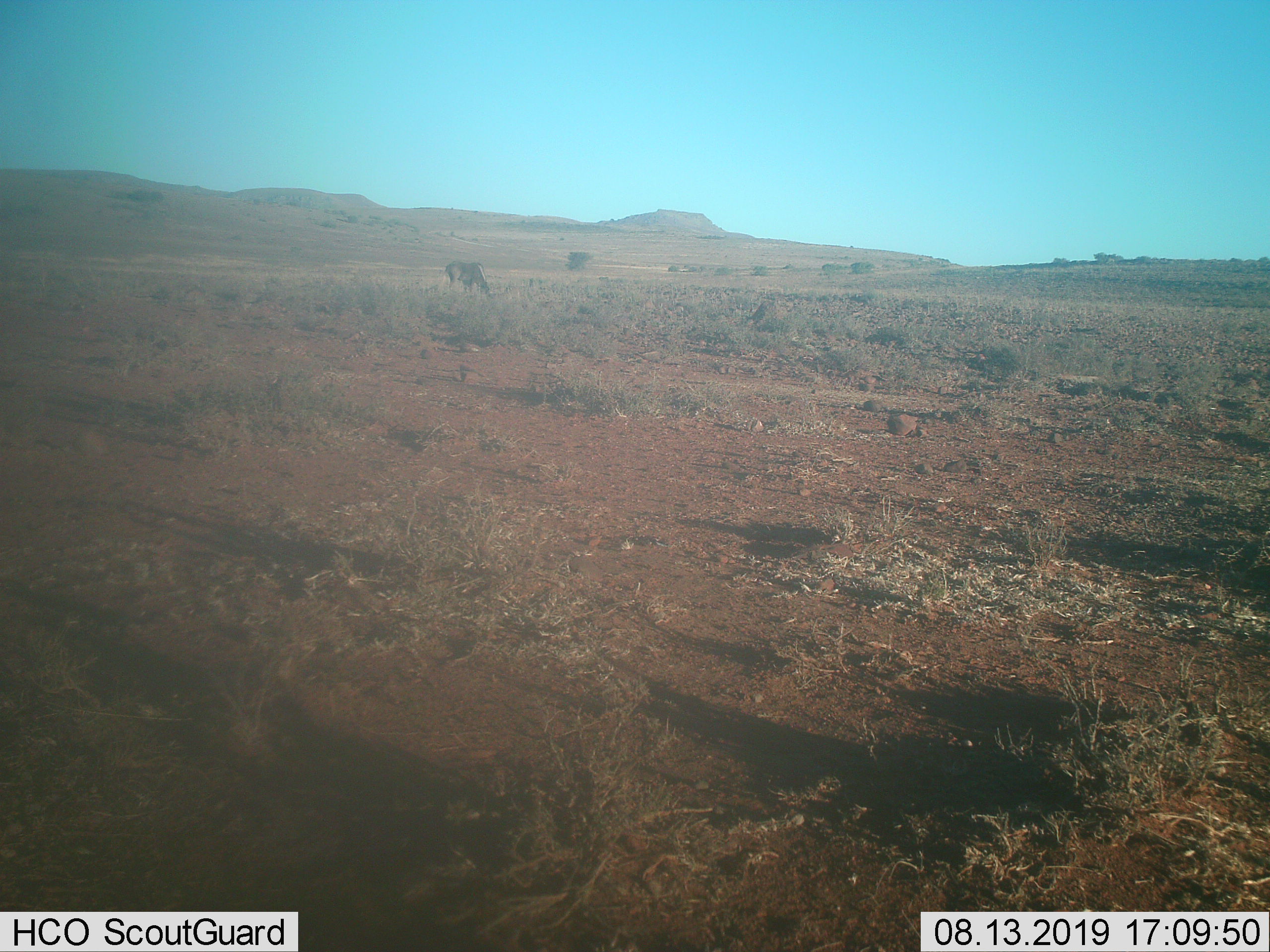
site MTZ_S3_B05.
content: unidentified animal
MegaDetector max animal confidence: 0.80